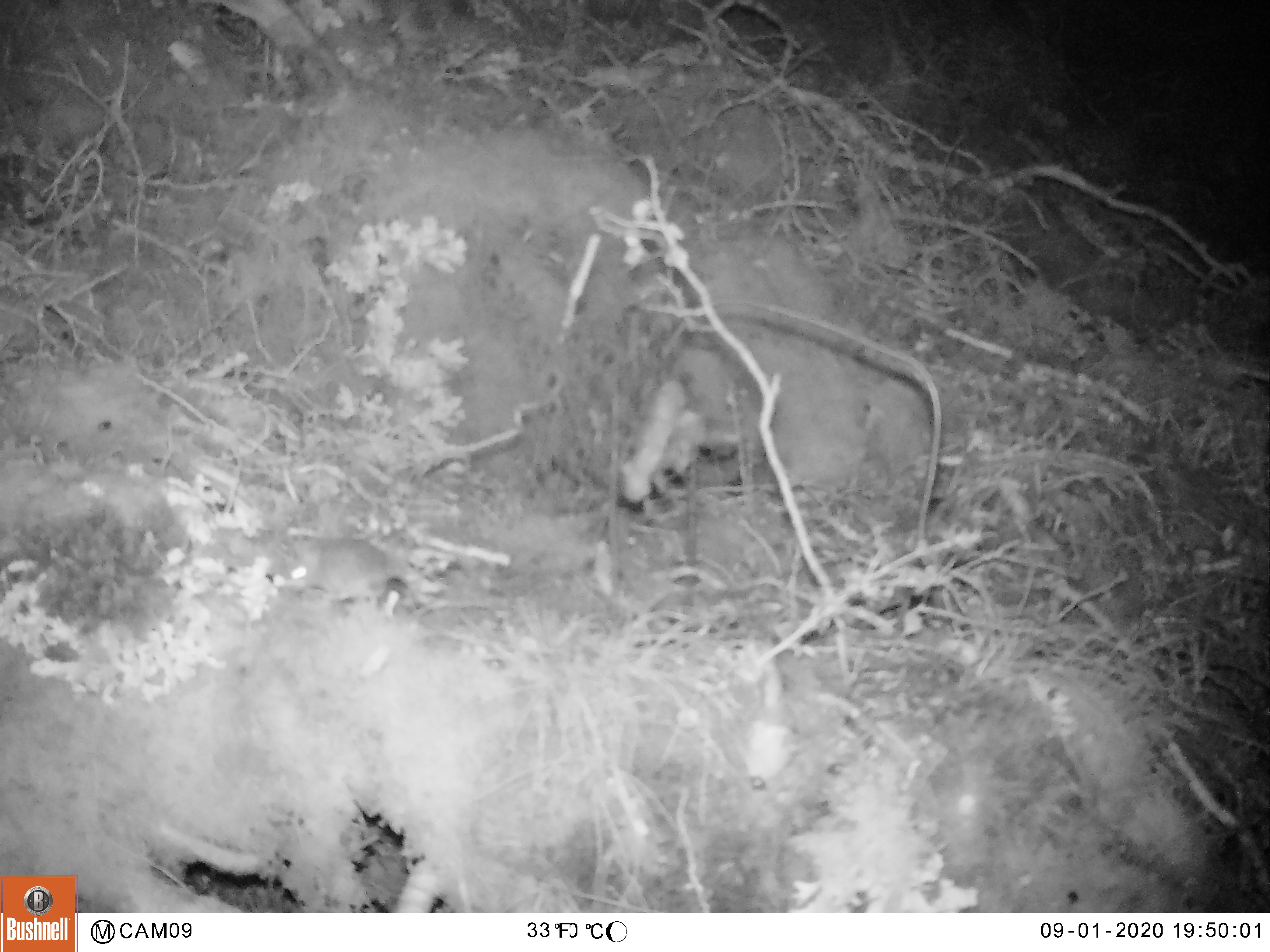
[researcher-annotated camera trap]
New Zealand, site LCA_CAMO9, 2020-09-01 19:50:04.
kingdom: Animalia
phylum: Chordata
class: Mammalia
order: Rodentia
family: Muridae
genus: Mus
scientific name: Mus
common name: mouse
Mouse (Mus).